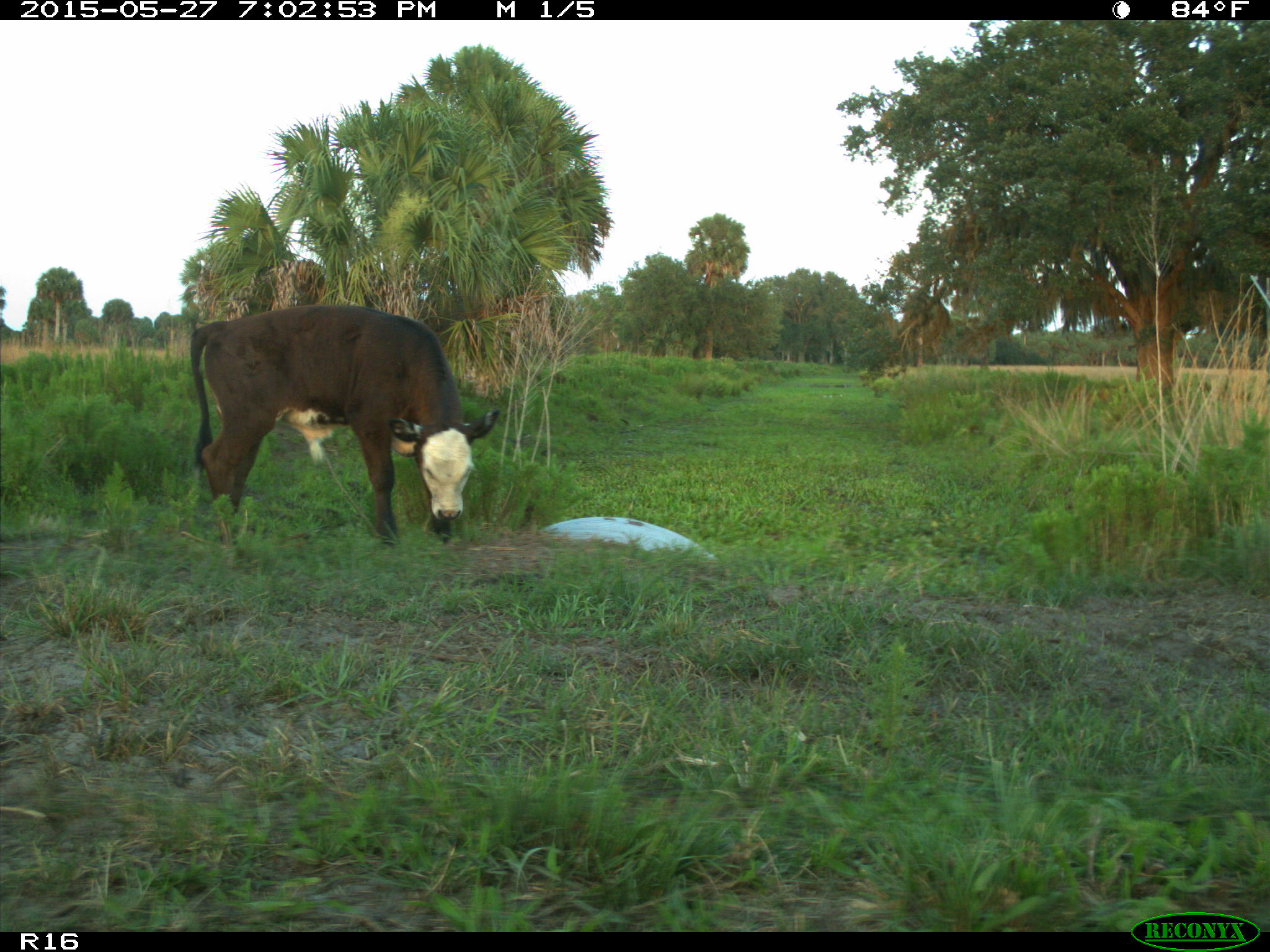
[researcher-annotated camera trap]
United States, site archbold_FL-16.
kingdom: Animalia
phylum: Chordata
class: Mammalia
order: Artiodactyla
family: Bovidae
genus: Bos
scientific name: Bos taurus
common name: domestic cow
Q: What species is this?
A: Bos taurus (domestic cow).